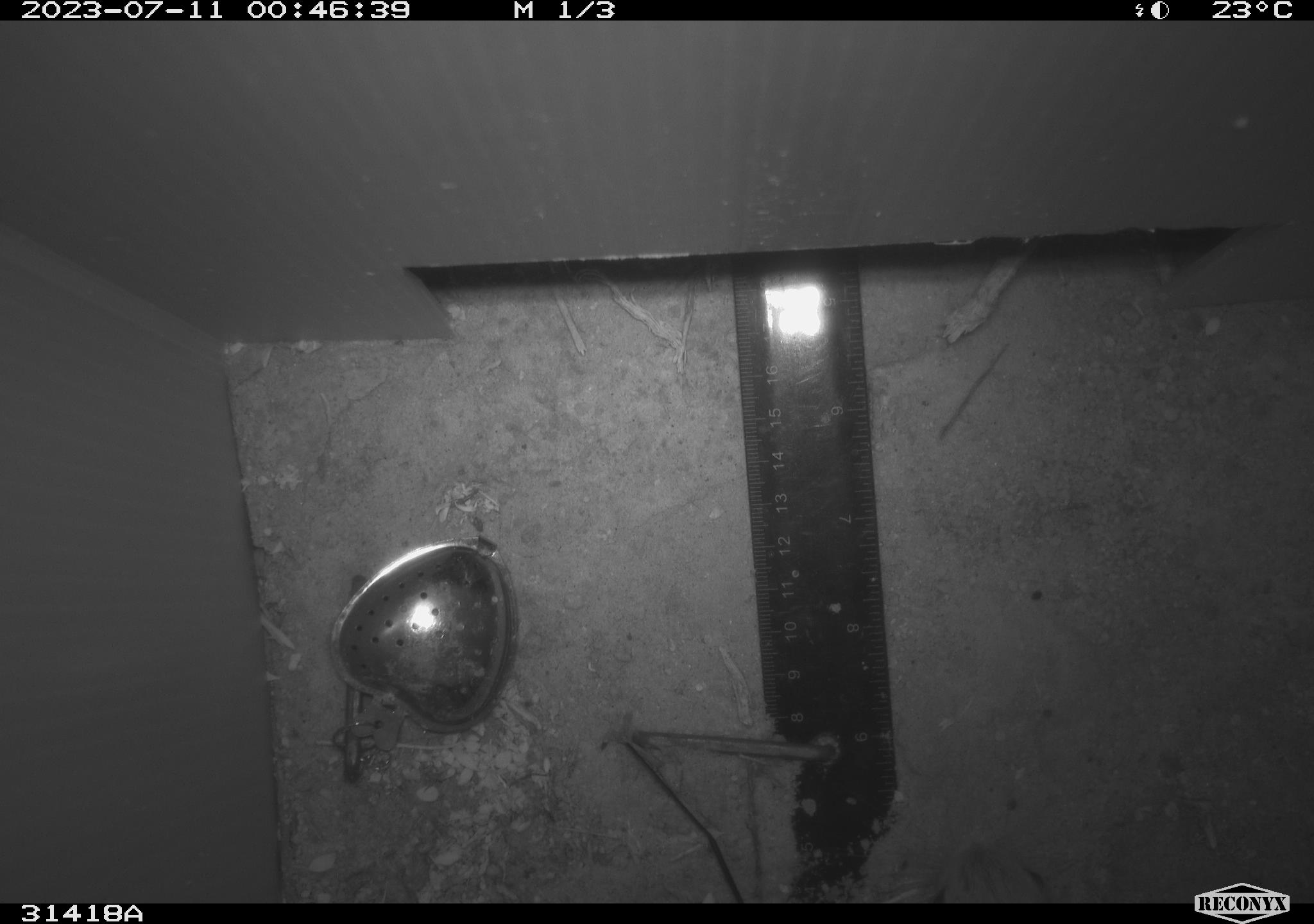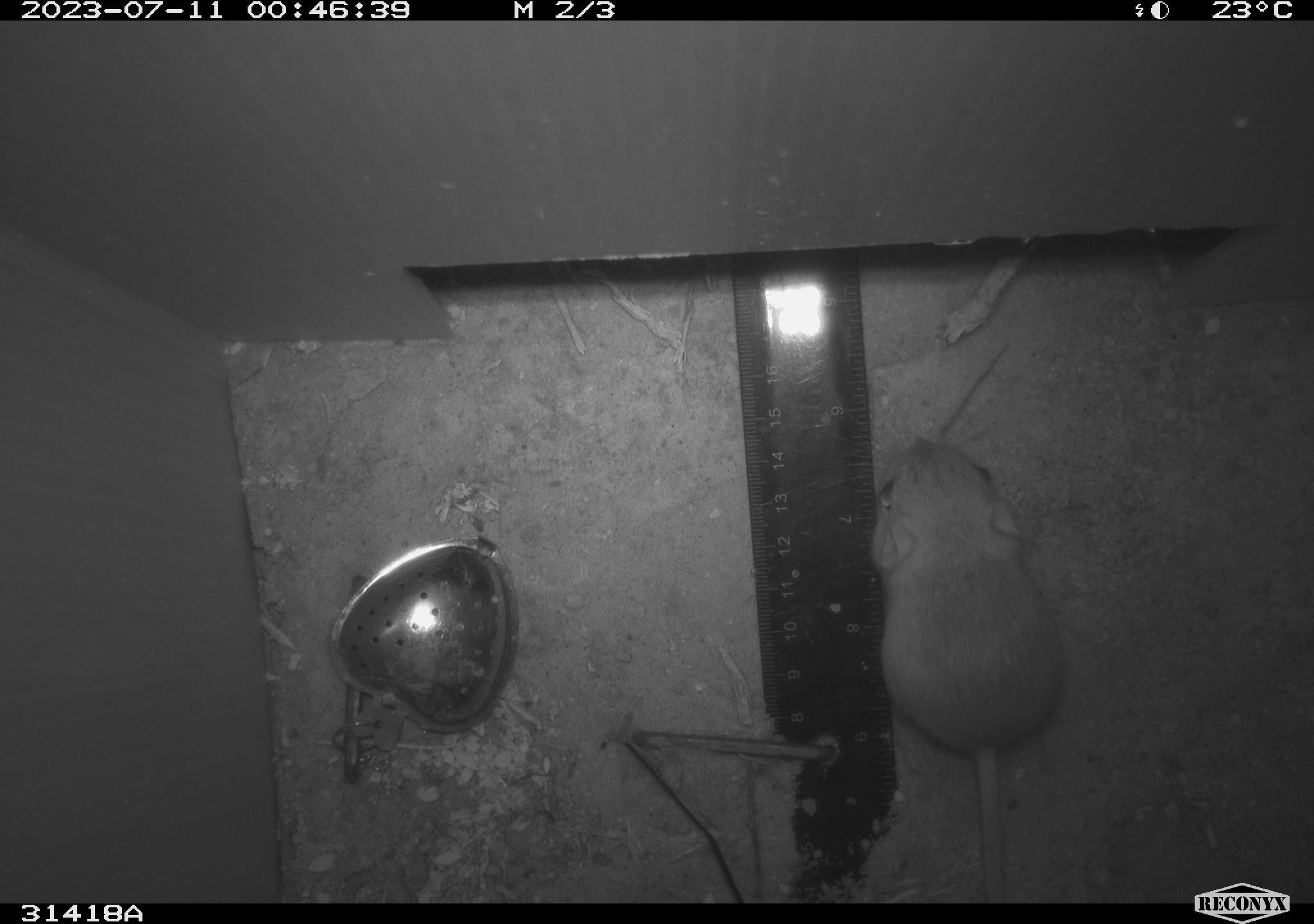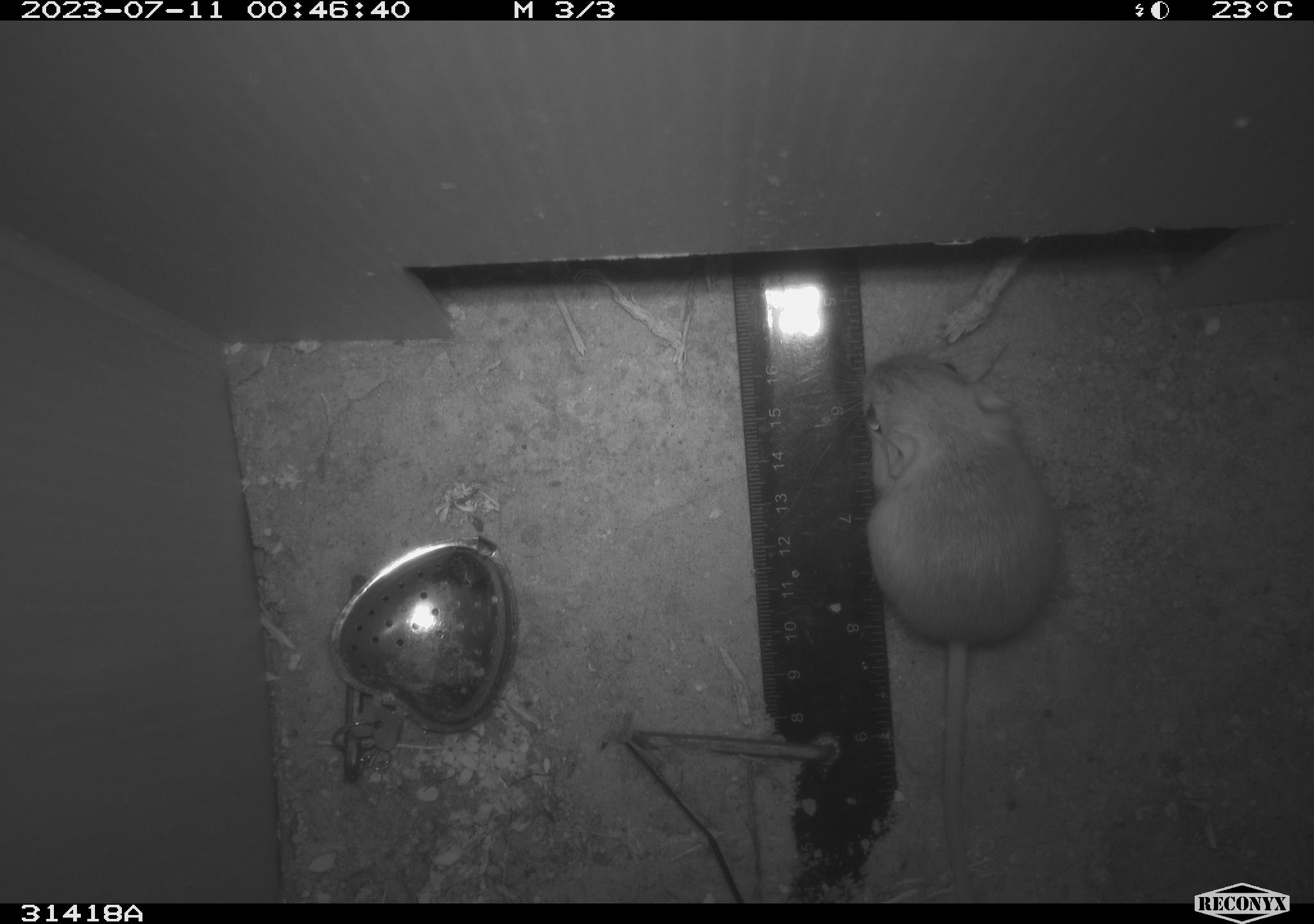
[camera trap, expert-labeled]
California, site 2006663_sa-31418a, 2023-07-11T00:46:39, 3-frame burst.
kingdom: Animalia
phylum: Chordata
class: Mammalia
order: Rodentia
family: Heteromyidae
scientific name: Heteromyidae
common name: kangaroo rats and pocket mice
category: heteromyidae family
Heteromyidae family (kangaroo rats and pocket mice) (Heteromyidae).